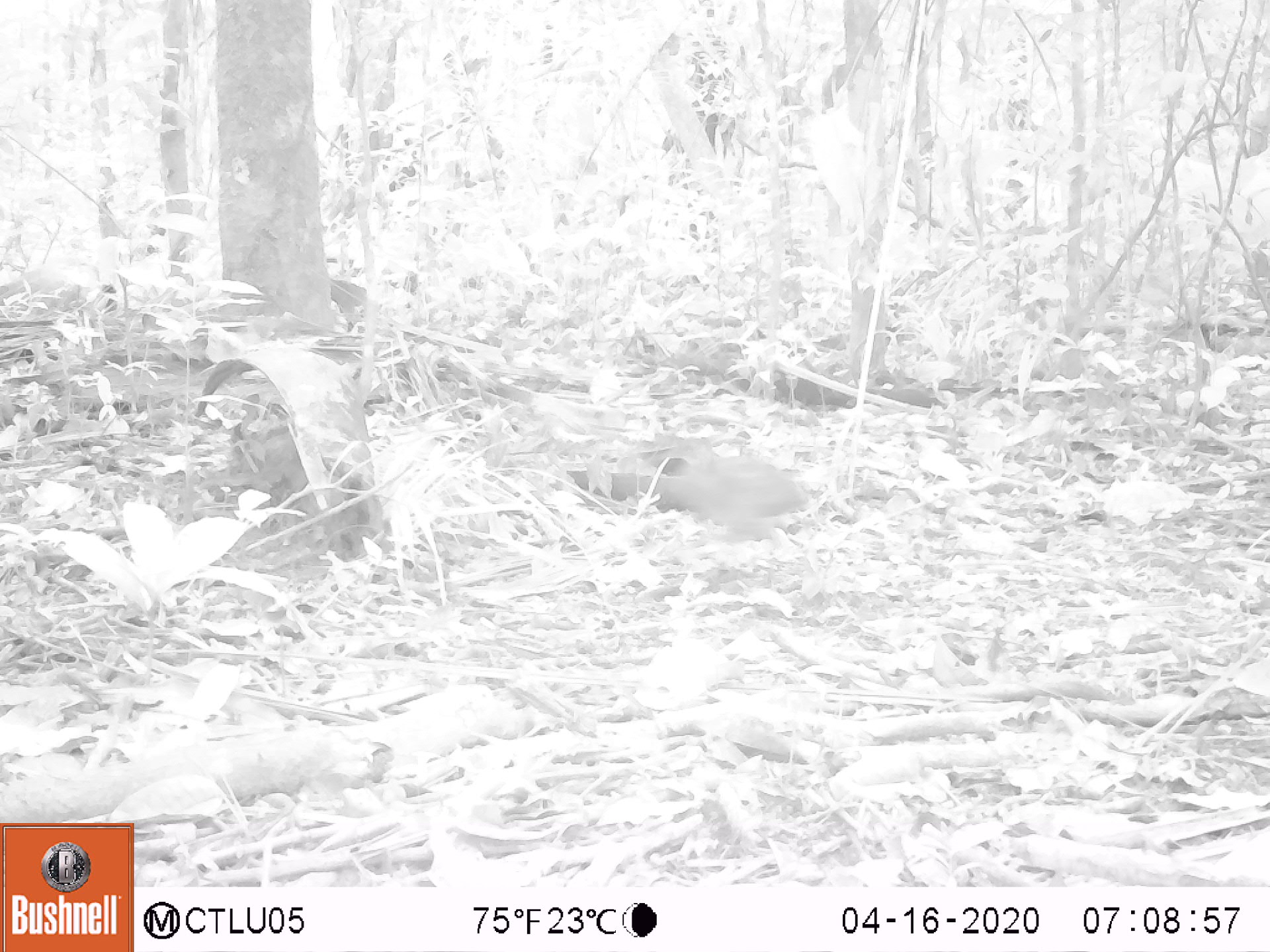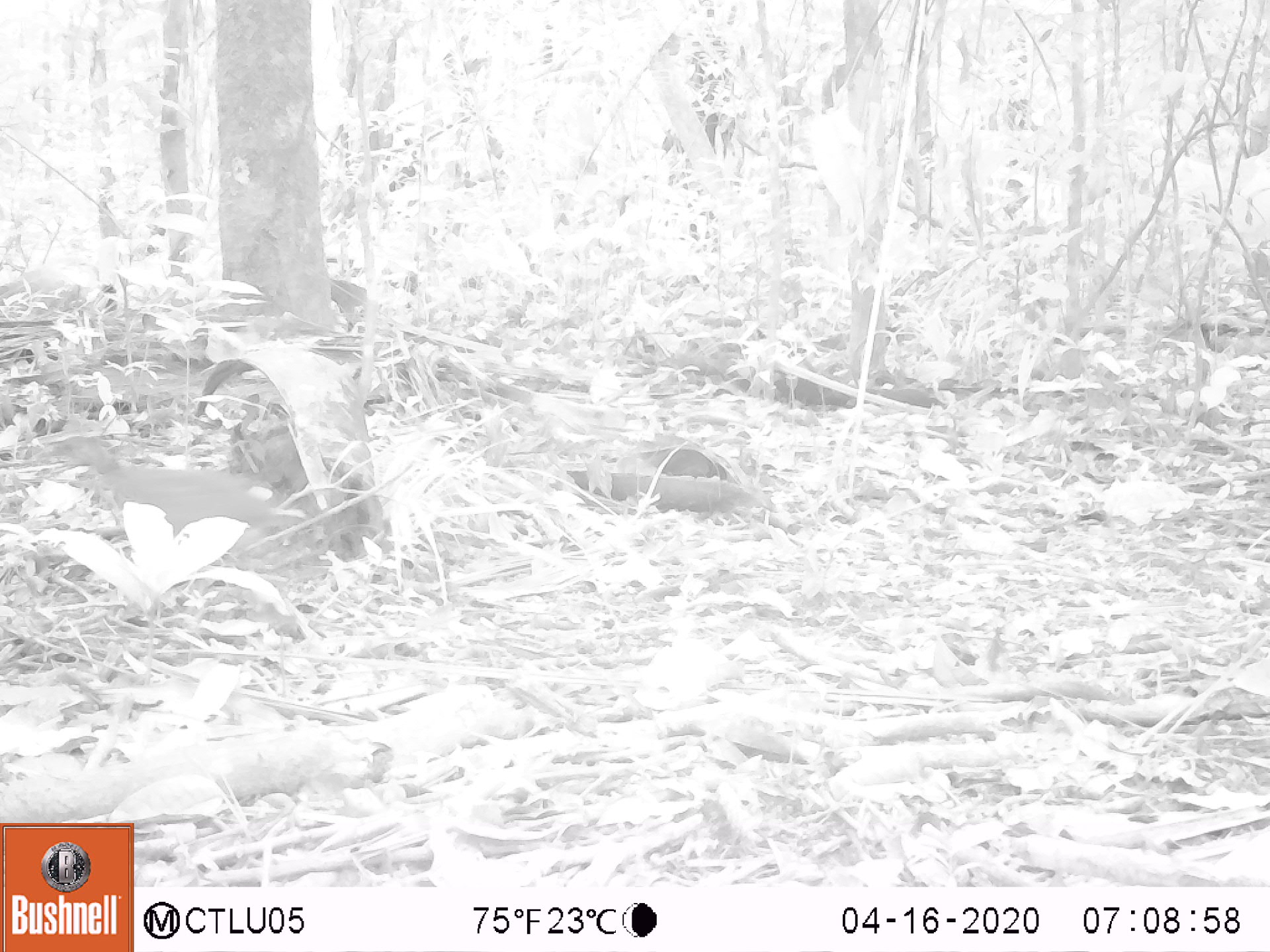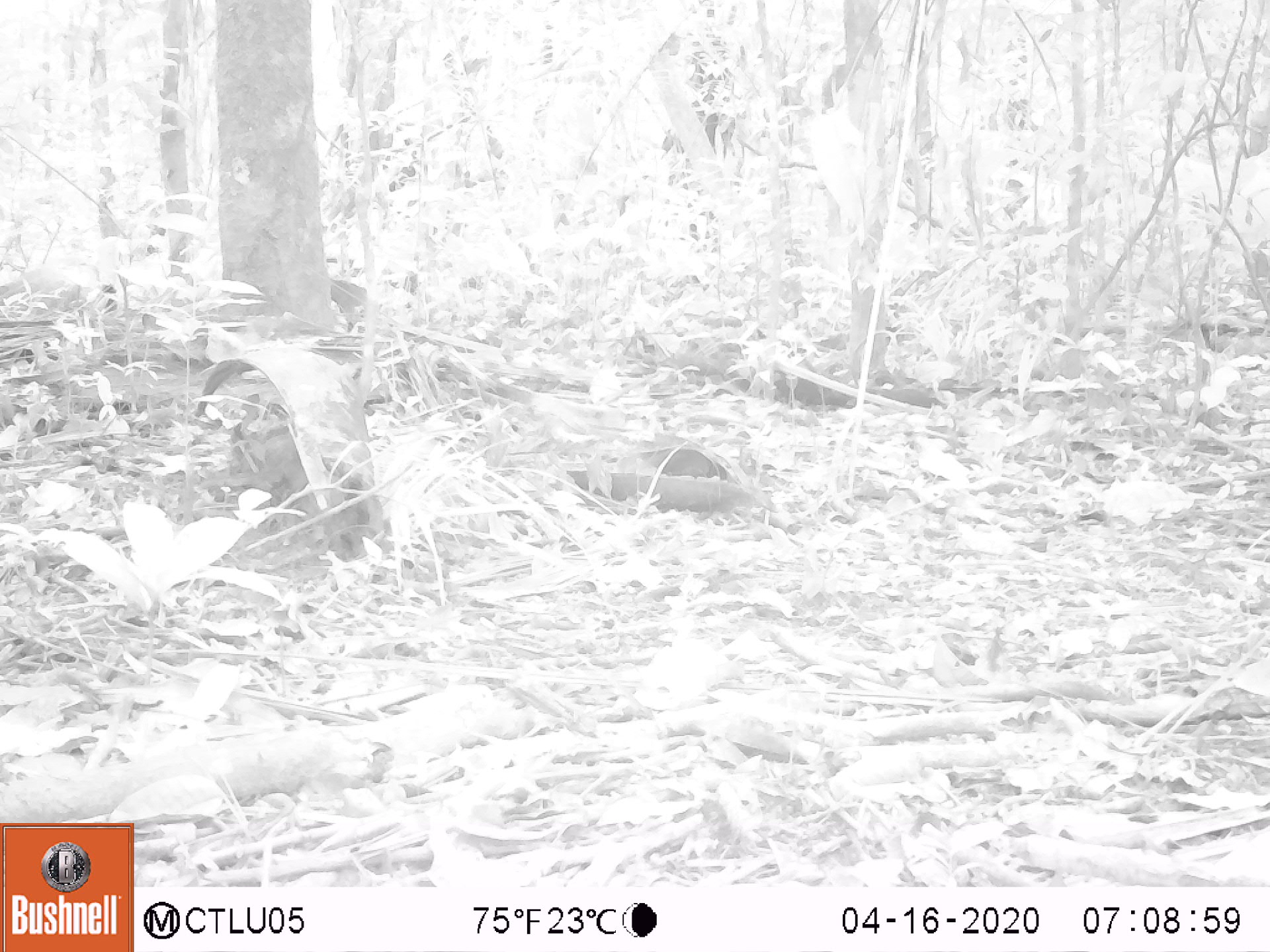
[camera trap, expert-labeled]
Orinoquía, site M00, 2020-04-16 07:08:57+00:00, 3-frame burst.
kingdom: Animalia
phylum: Chordata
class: Aves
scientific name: Aves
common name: bird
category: unknown bird